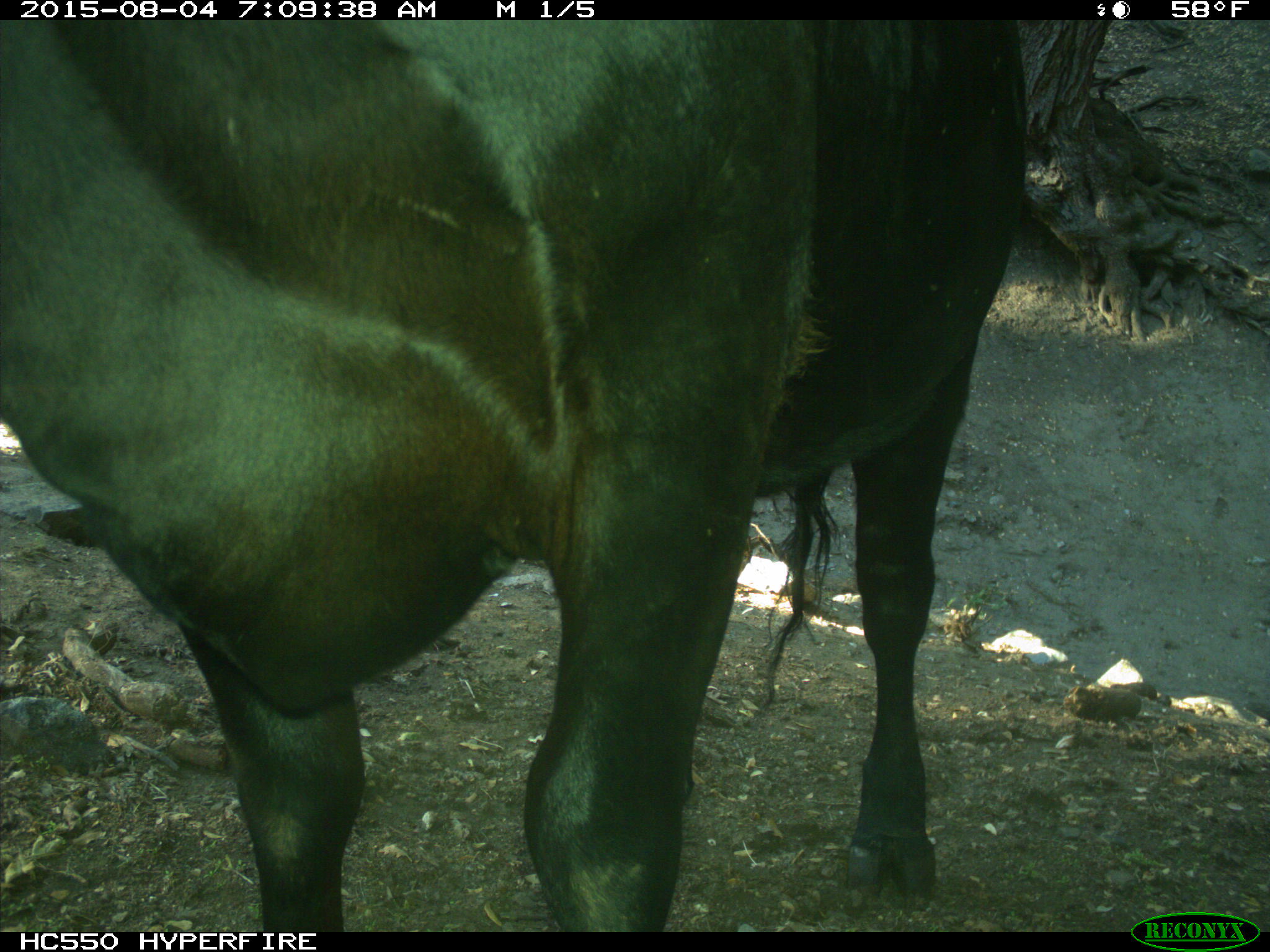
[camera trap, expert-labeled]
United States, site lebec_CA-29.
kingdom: Animalia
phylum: Chordata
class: Mammalia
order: Artiodactyla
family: Bovidae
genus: Bos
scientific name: Bos taurus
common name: domestic cow